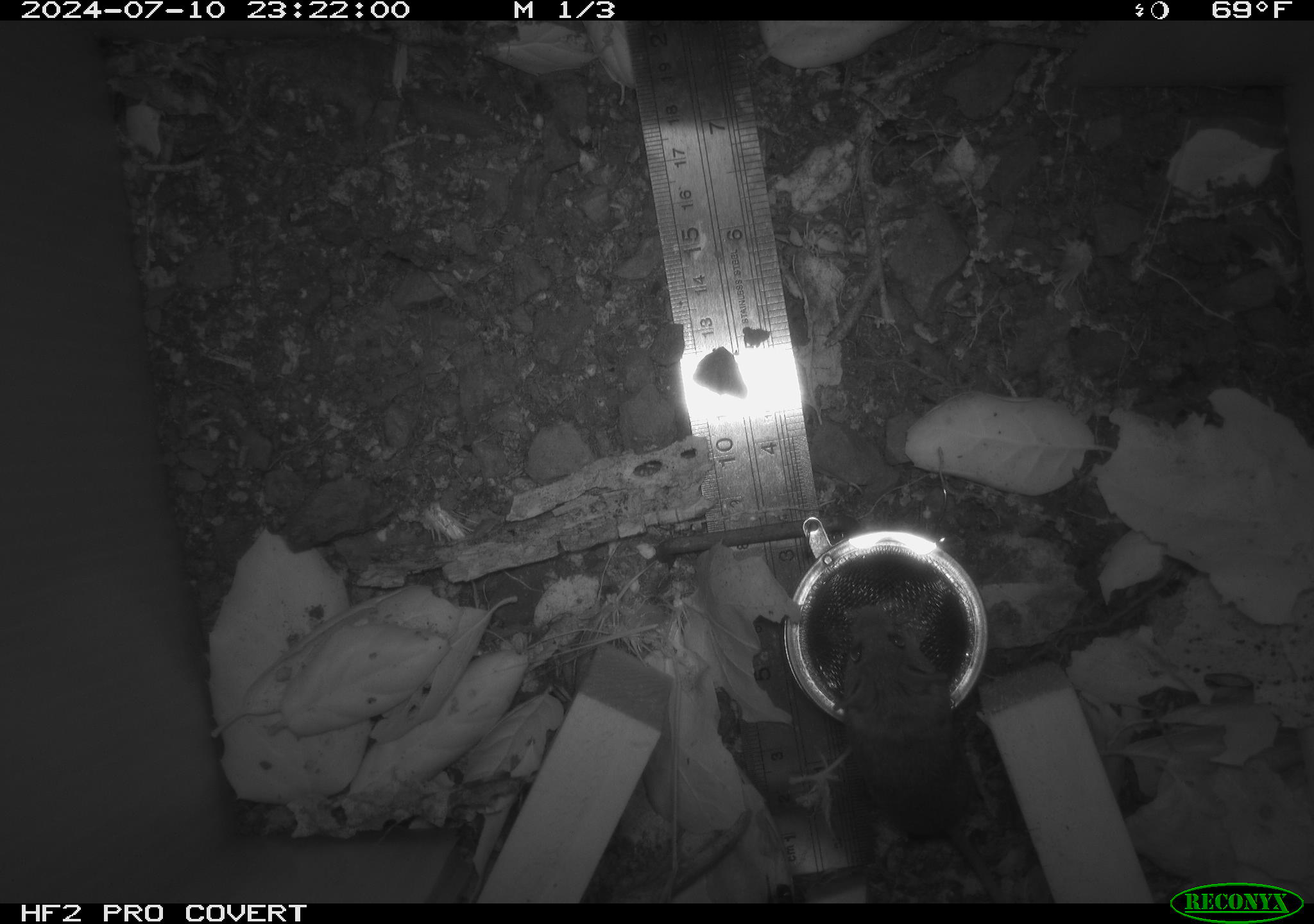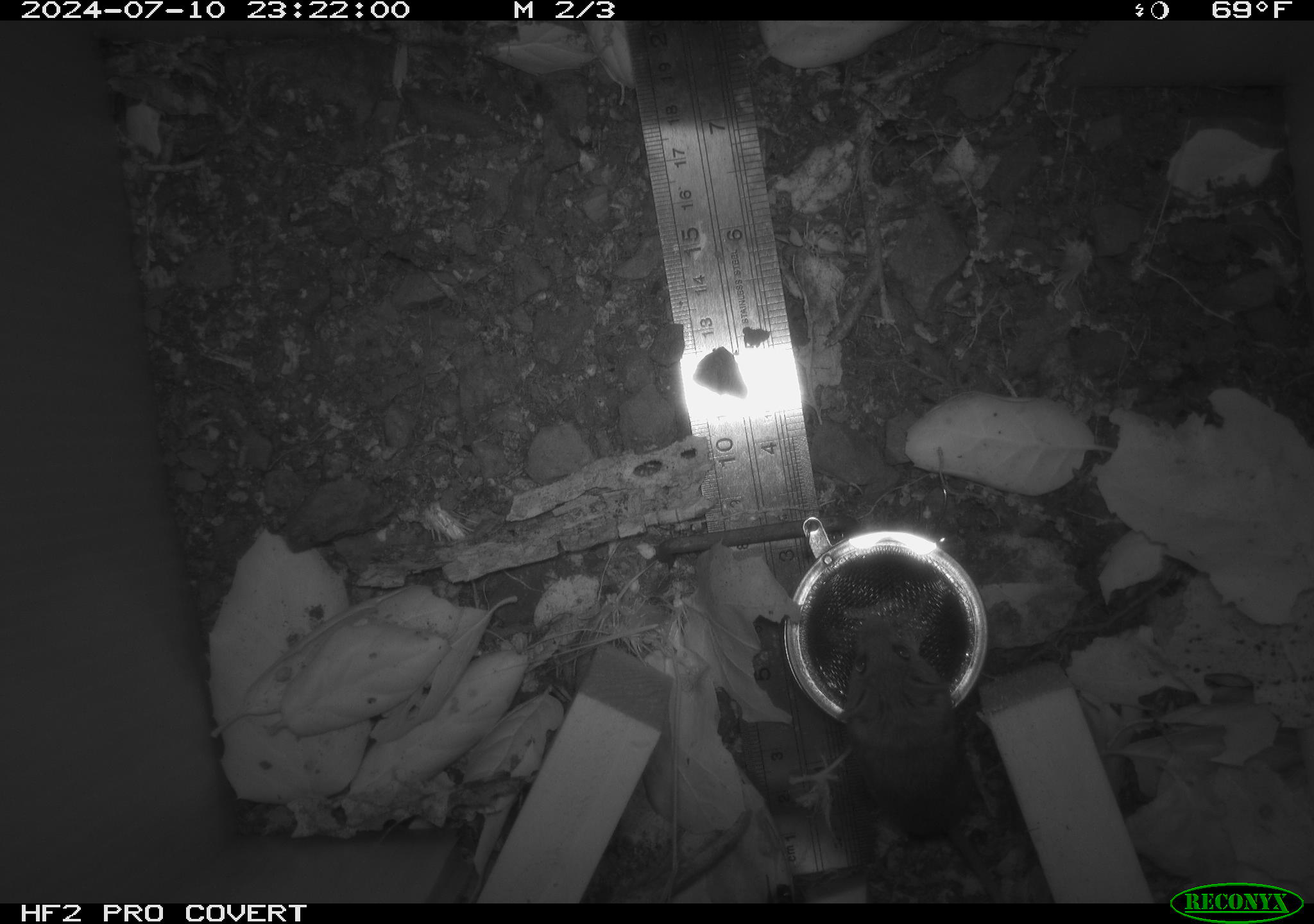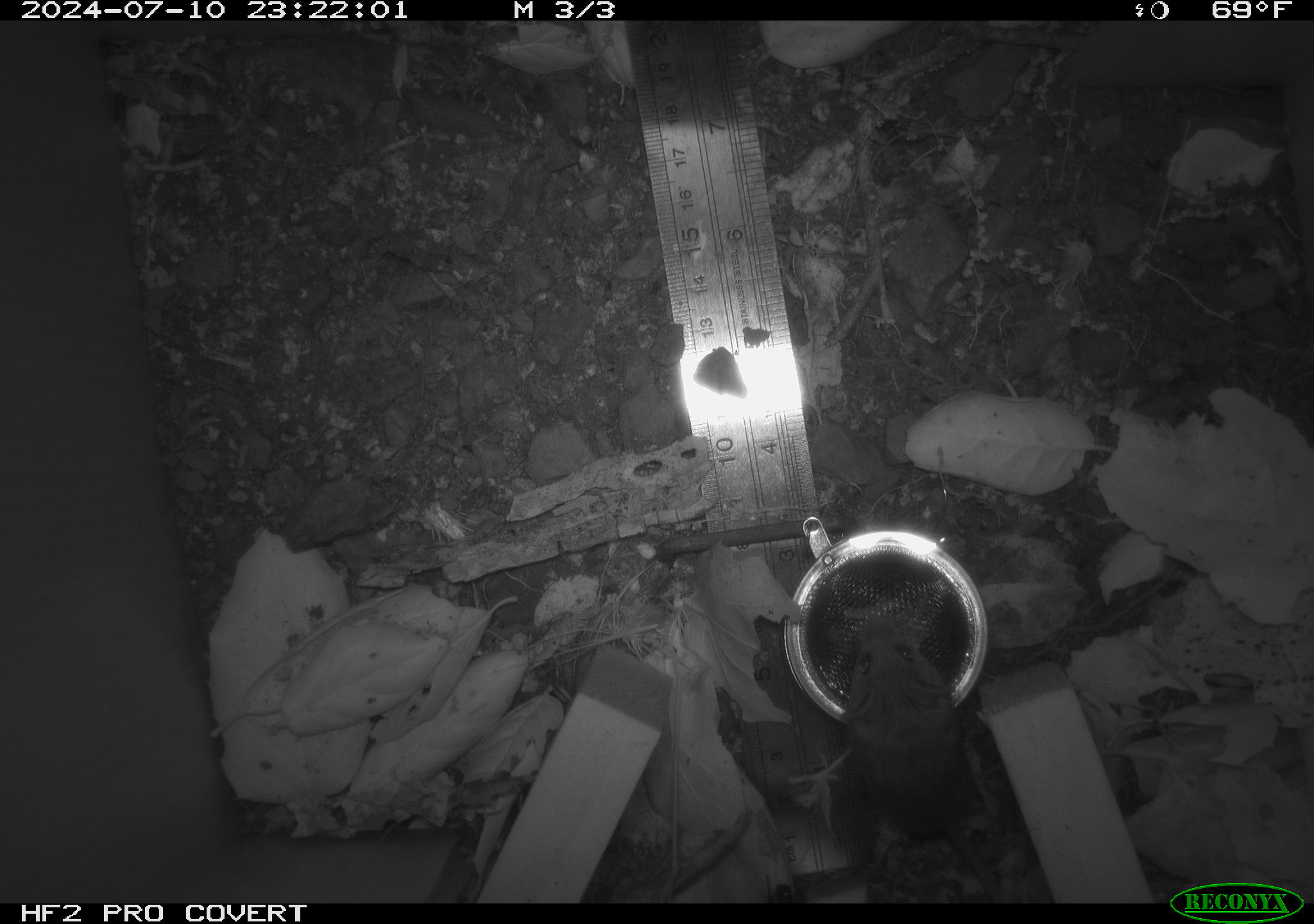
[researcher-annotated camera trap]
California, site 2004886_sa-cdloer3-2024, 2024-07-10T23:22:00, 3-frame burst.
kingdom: Animalia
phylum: Chordata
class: Mammalia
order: Rodentia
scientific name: Rodentia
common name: rodent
Rodent (Rodentia).